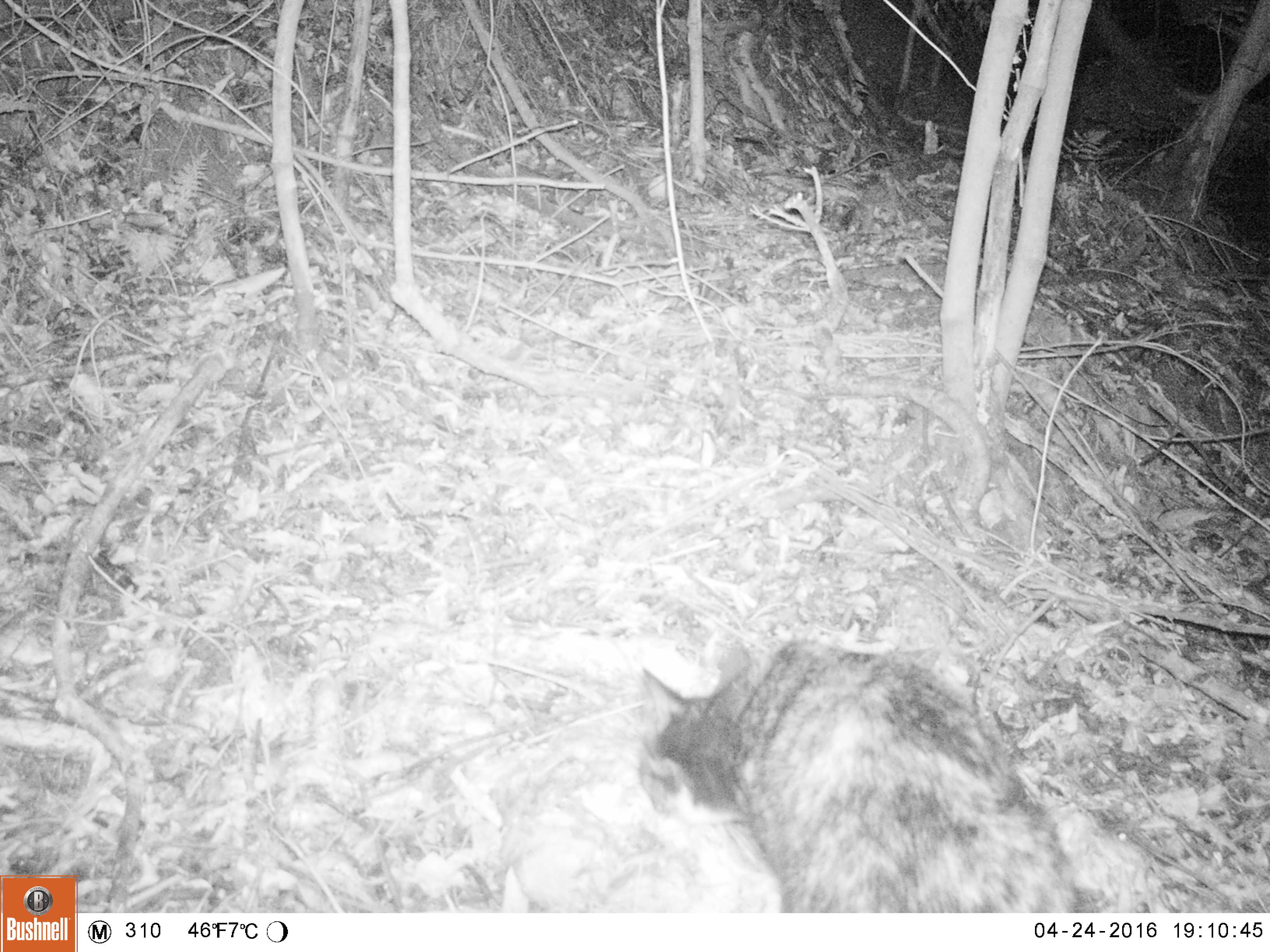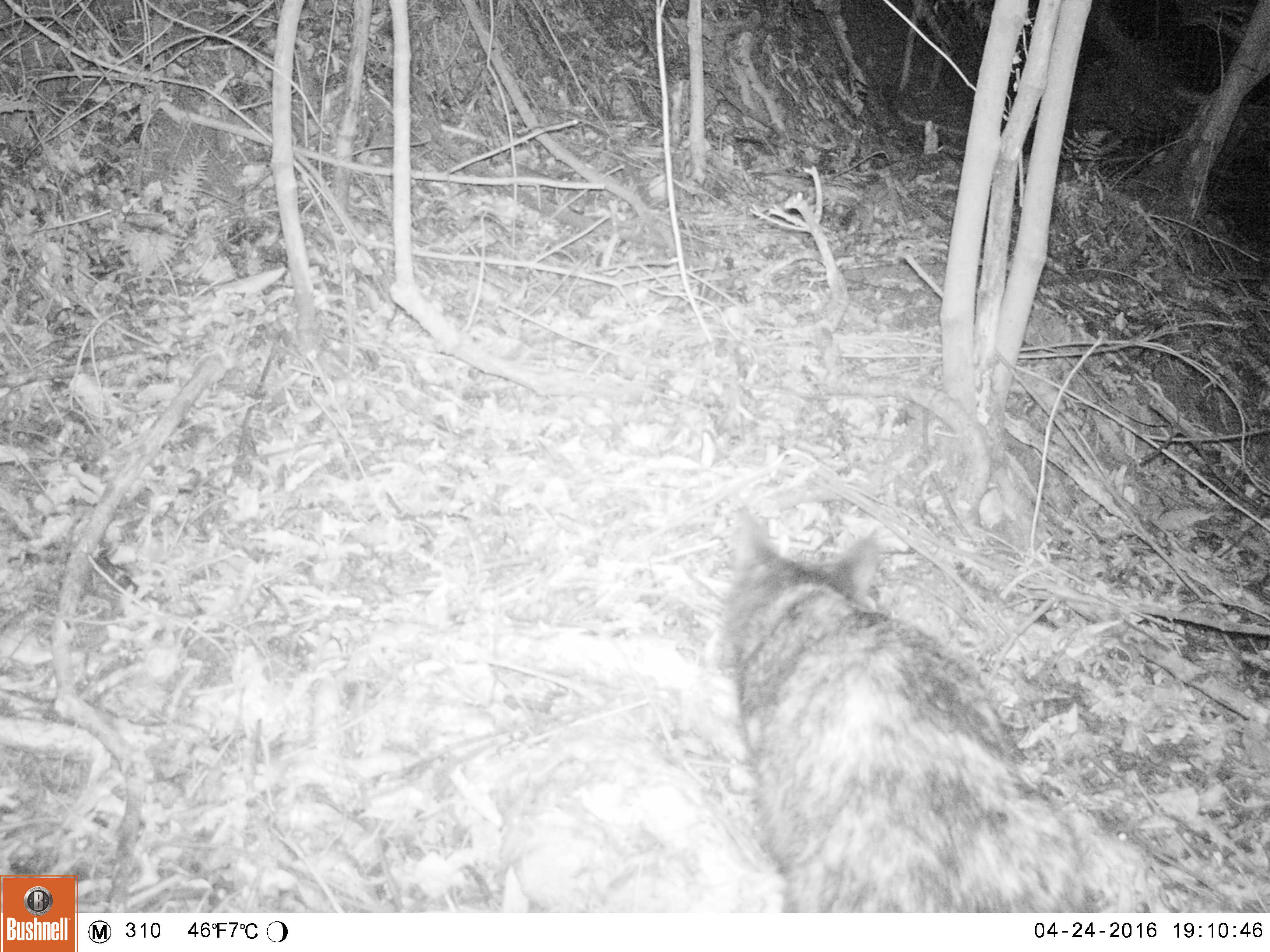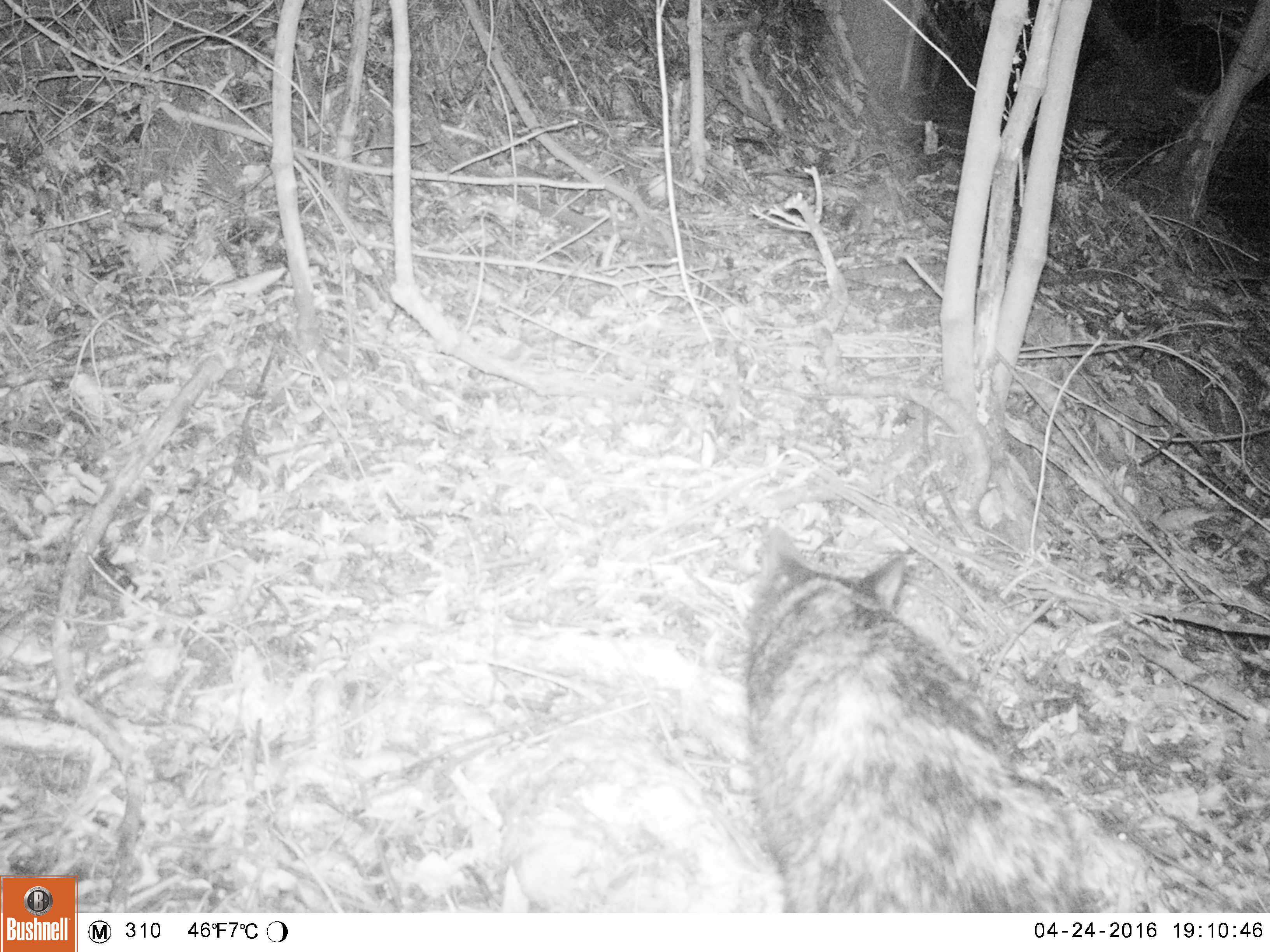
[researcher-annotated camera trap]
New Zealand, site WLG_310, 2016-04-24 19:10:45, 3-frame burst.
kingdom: Animalia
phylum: Chordata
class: Mammalia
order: Carnivora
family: Felidae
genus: Felis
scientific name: Felis catus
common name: domestic cat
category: cat